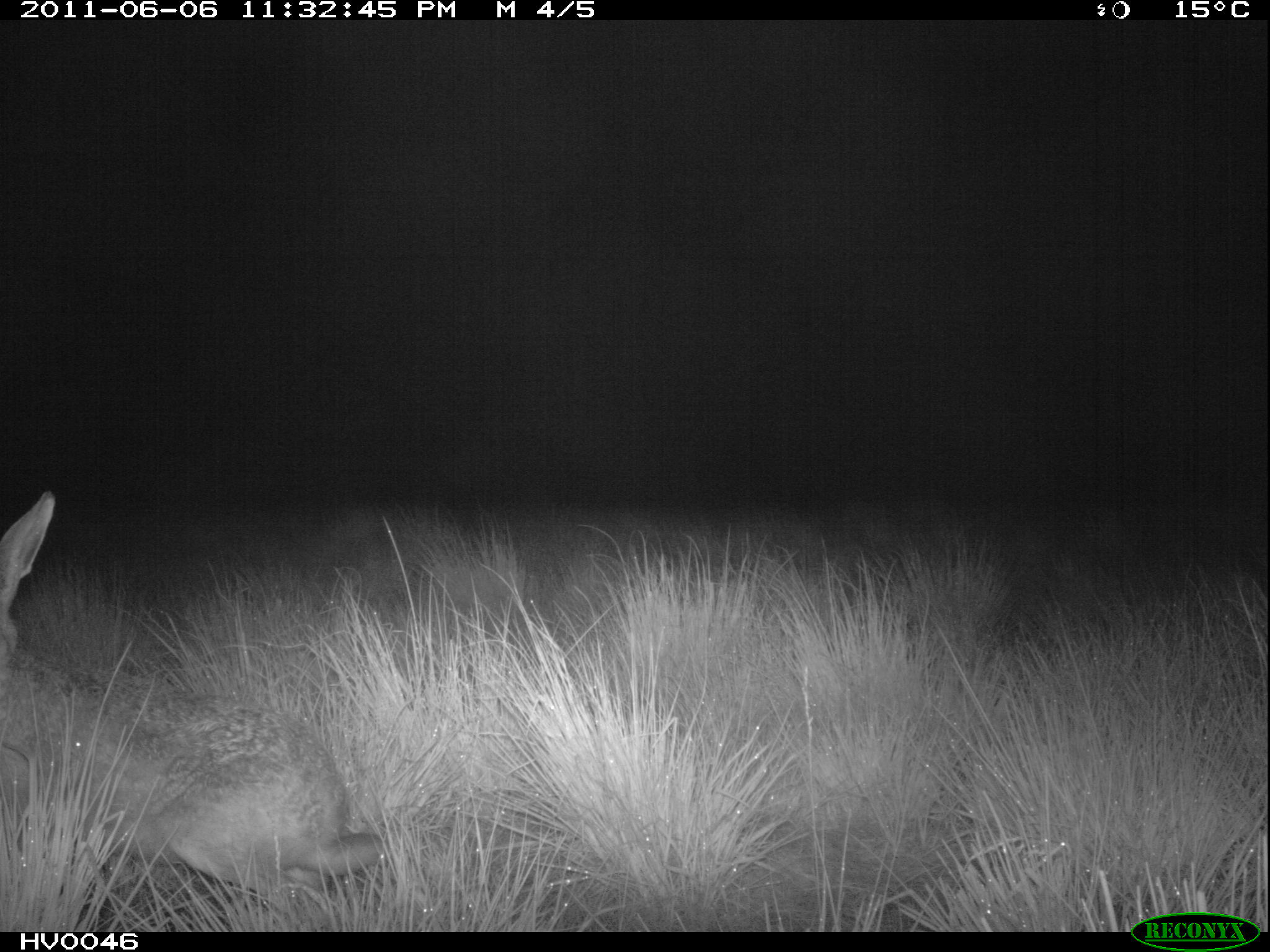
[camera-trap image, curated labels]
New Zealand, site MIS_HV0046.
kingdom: Animalia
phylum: Chordata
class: Mammalia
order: Lagomorpha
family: Leporidae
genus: Lepus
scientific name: Lepus europaeus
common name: brown hare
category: hare